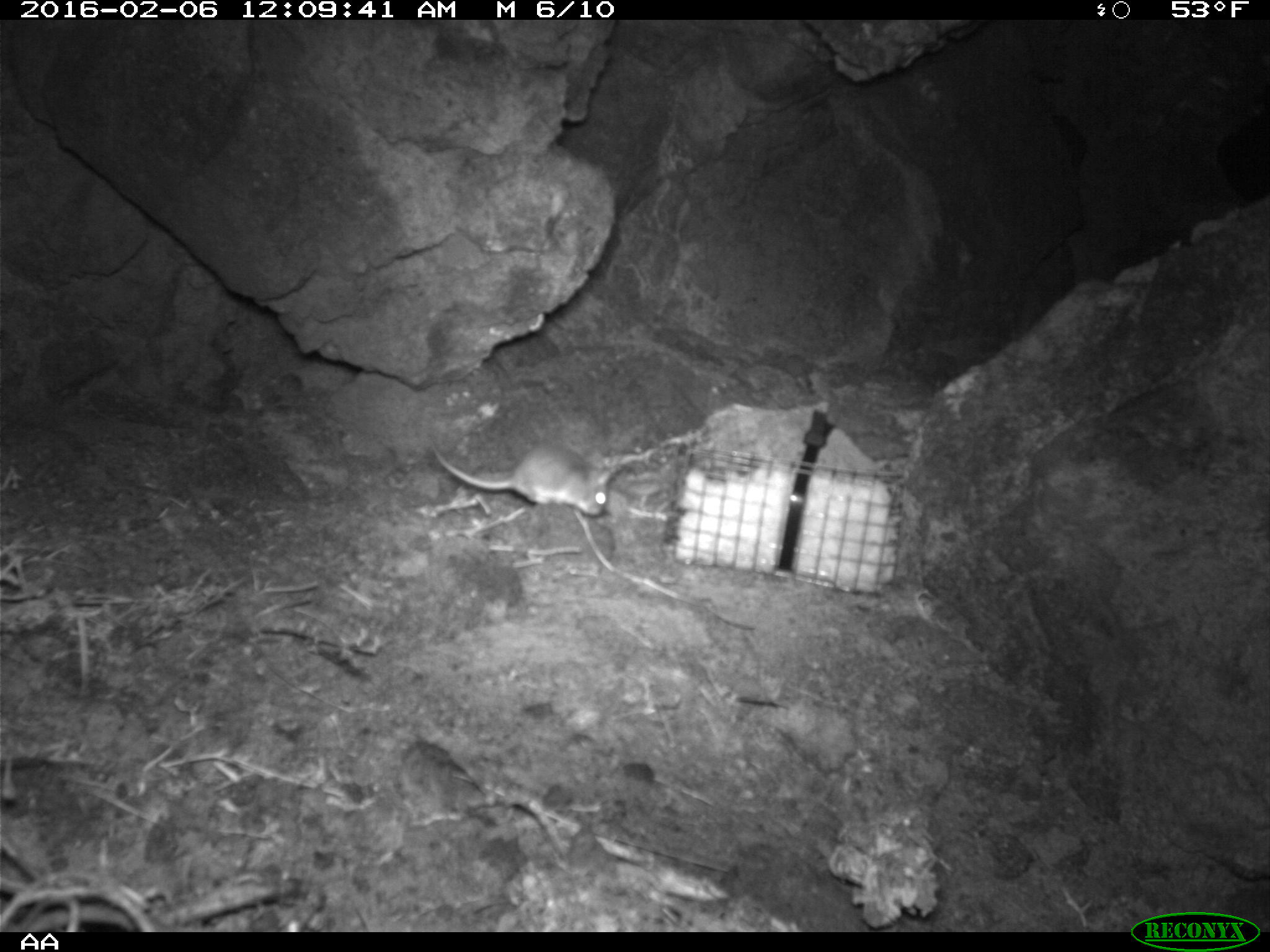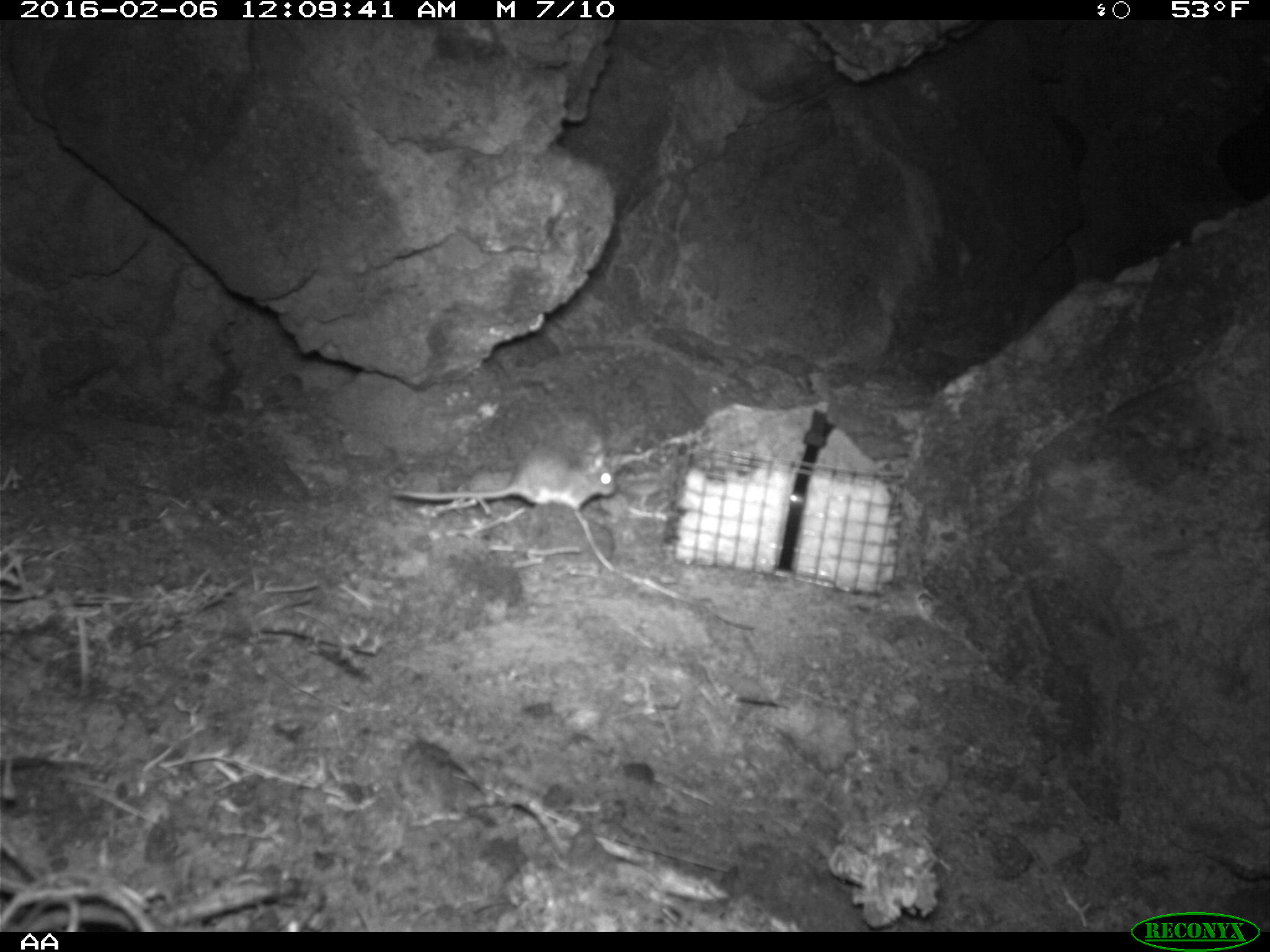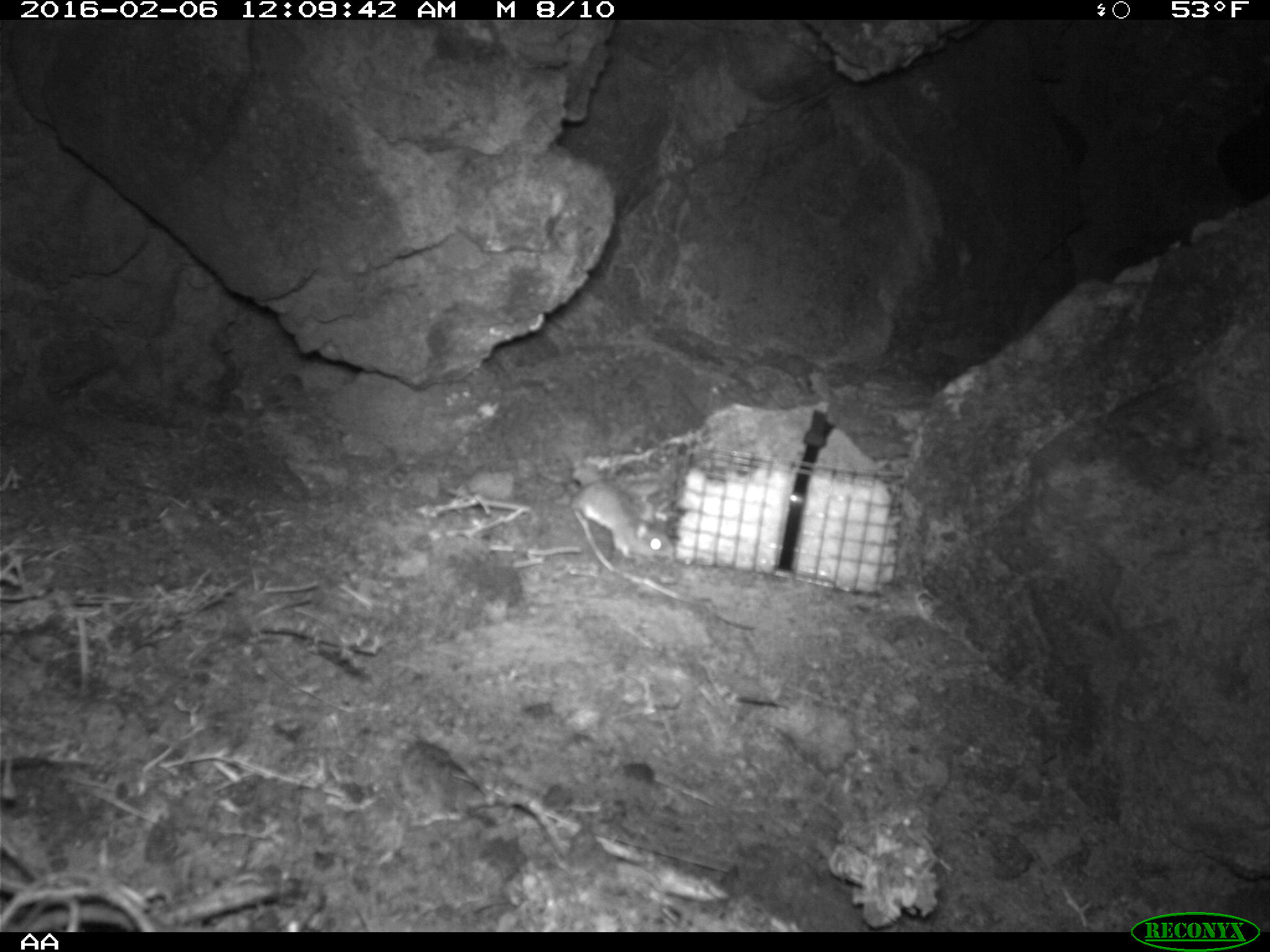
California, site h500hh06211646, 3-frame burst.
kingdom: Animalia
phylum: Chordata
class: Mammalia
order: Rodentia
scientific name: Rodentia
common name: rodent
Rodent (Rodentia).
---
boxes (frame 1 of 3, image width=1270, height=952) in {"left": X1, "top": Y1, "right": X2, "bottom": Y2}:
rodent: {"left": 427, "top": 445, "right": 613, "bottom": 519}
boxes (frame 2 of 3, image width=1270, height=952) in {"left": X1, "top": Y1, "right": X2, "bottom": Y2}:
rodent: {"left": 390, "top": 436, "right": 614, "bottom": 516}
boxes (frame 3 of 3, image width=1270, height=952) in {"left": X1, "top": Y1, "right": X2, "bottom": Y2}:
rodent: {"left": 569, "top": 478, "right": 678, "bottom": 565}